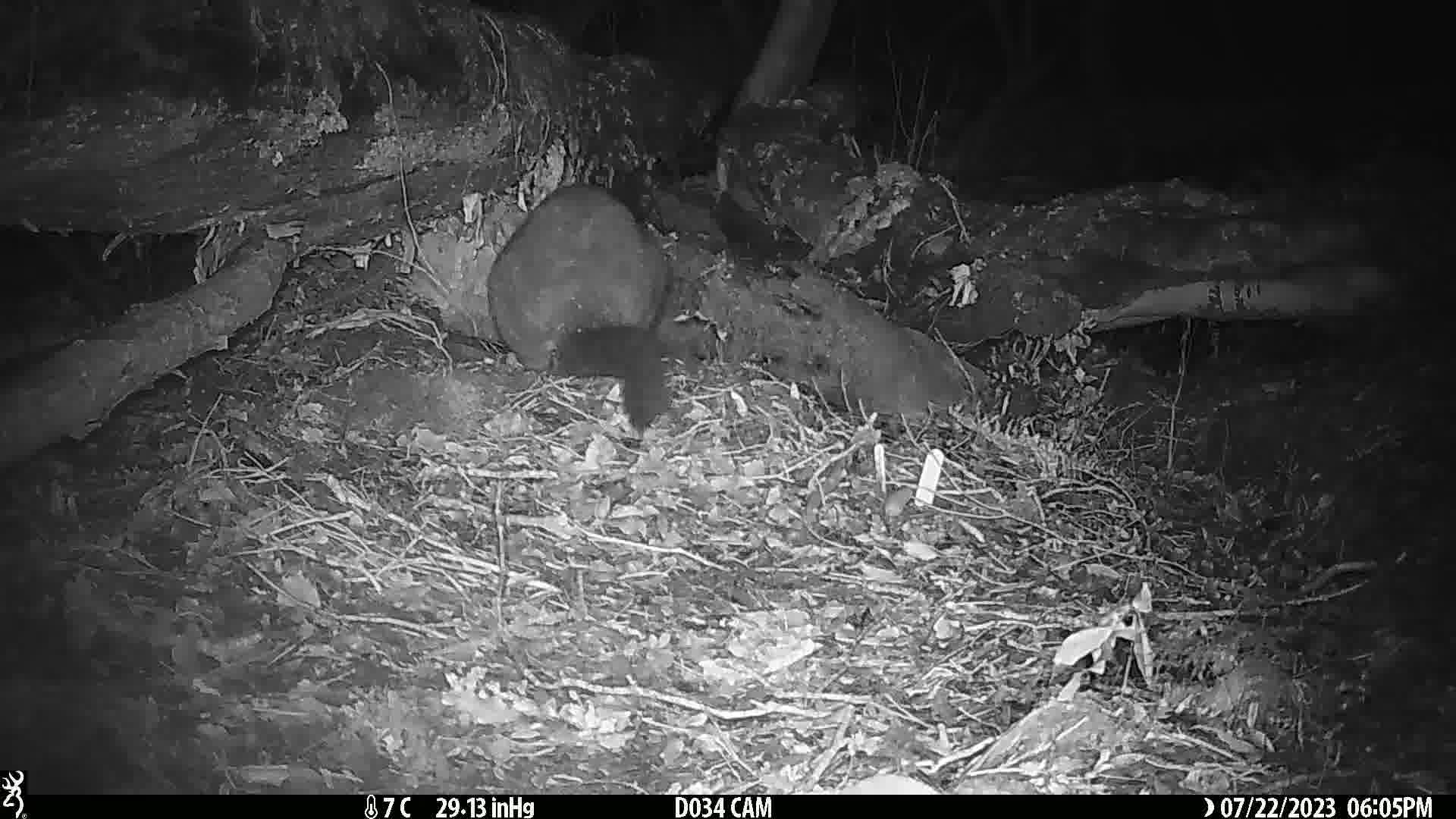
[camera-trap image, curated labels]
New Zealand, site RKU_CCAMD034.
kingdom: Animalia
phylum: Chordata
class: Mammalia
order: Diprotodontia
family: Phalangeridae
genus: Trichosurus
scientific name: Trichosurus vulpecula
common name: common brushtail possum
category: possum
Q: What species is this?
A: Possum (common brushtail possum) (Trichosurus vulpecula).